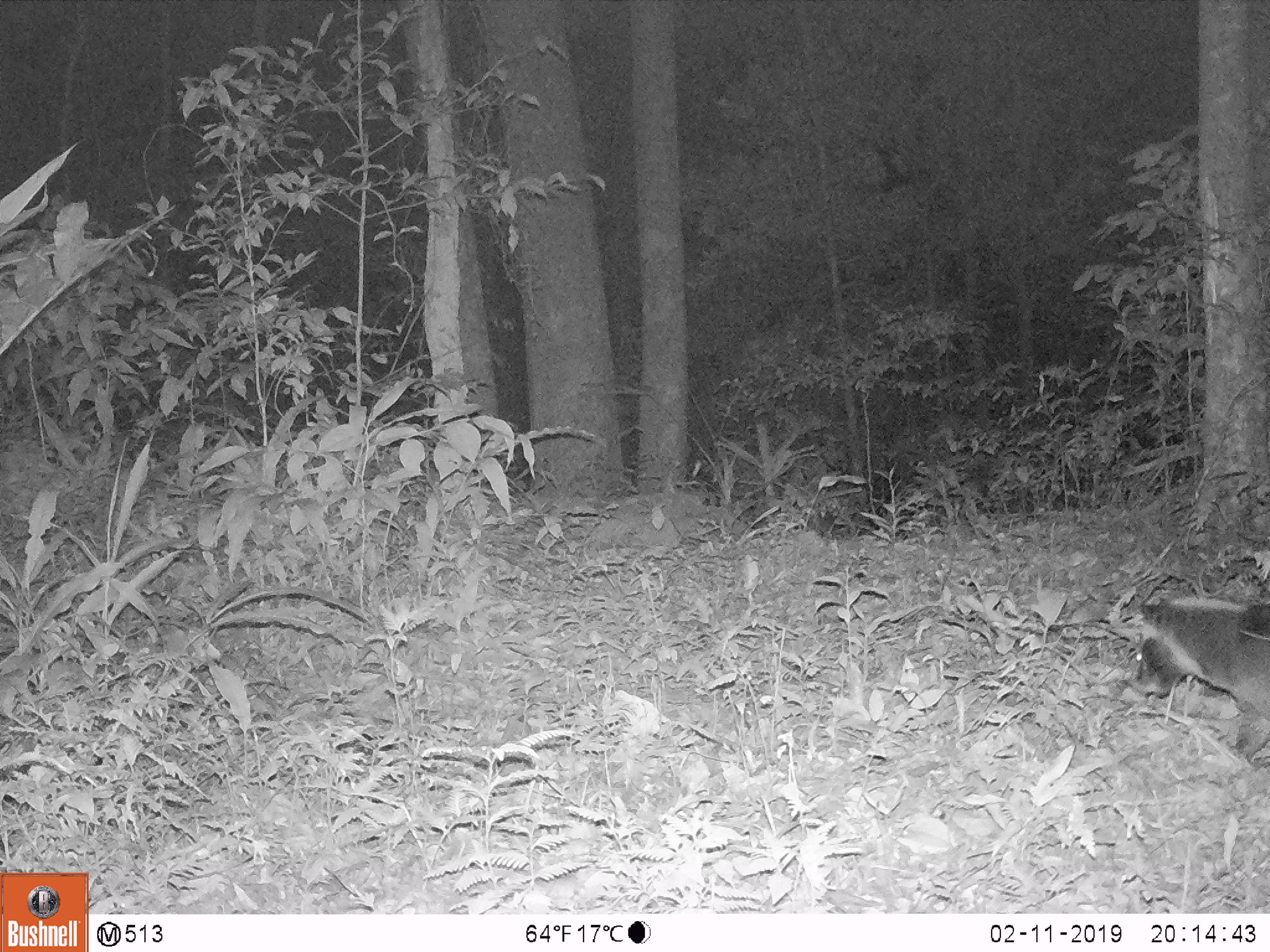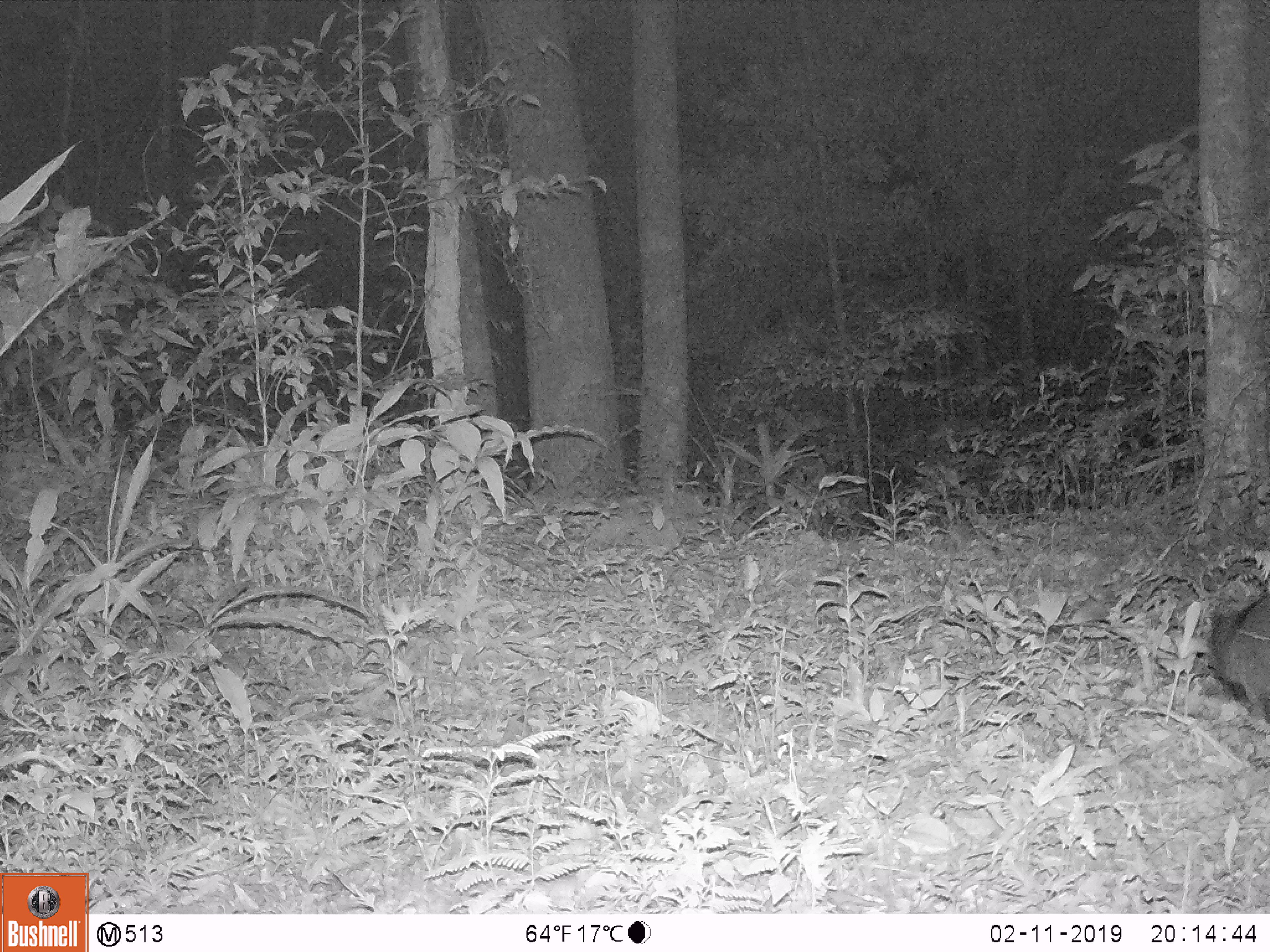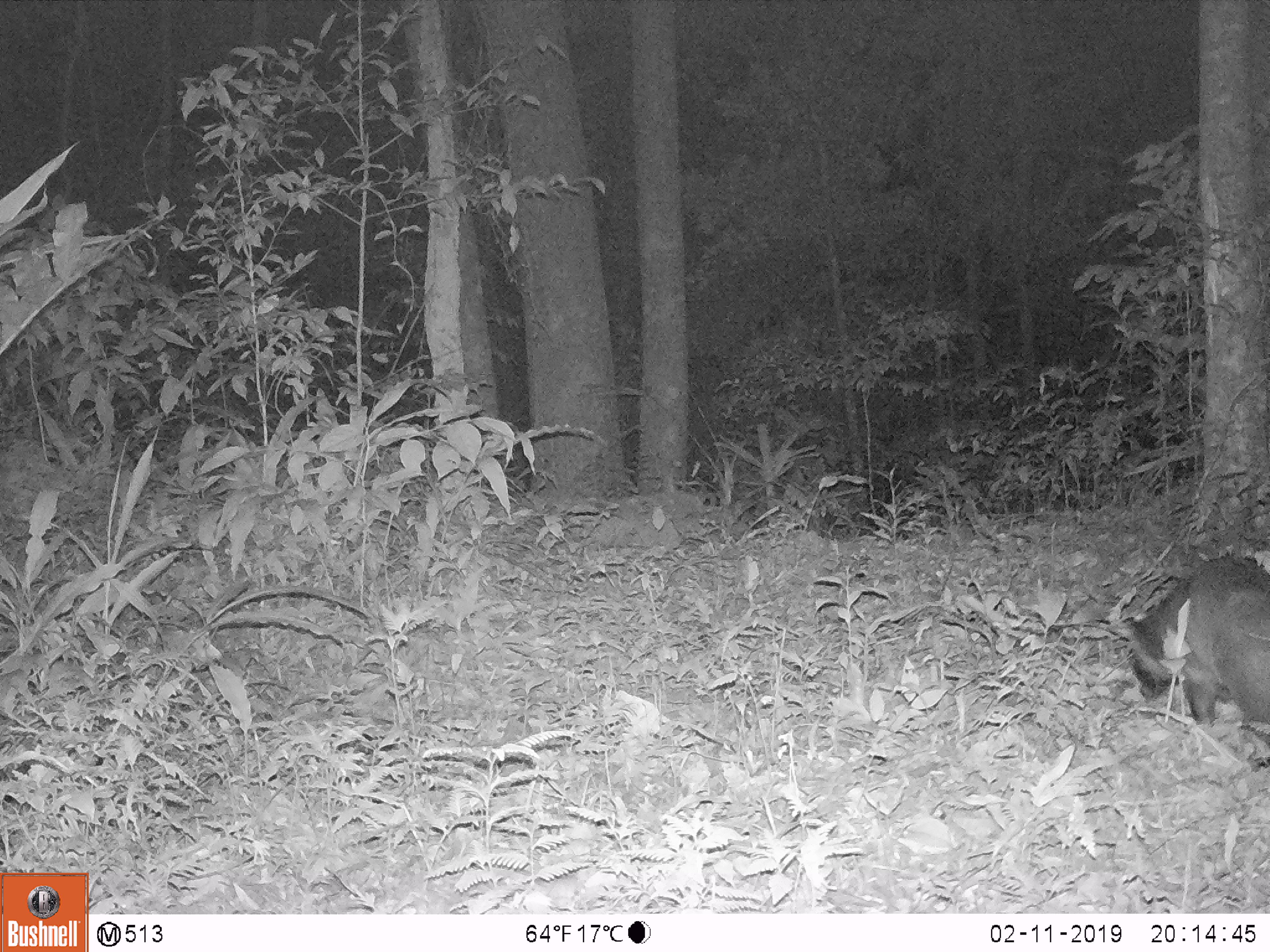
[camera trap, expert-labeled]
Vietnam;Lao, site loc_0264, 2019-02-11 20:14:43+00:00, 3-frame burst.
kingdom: Animalia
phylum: Chordata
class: Mammalia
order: Carnivora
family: Viverridae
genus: Paguma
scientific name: Paguma larvata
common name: masked palm civet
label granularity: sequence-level